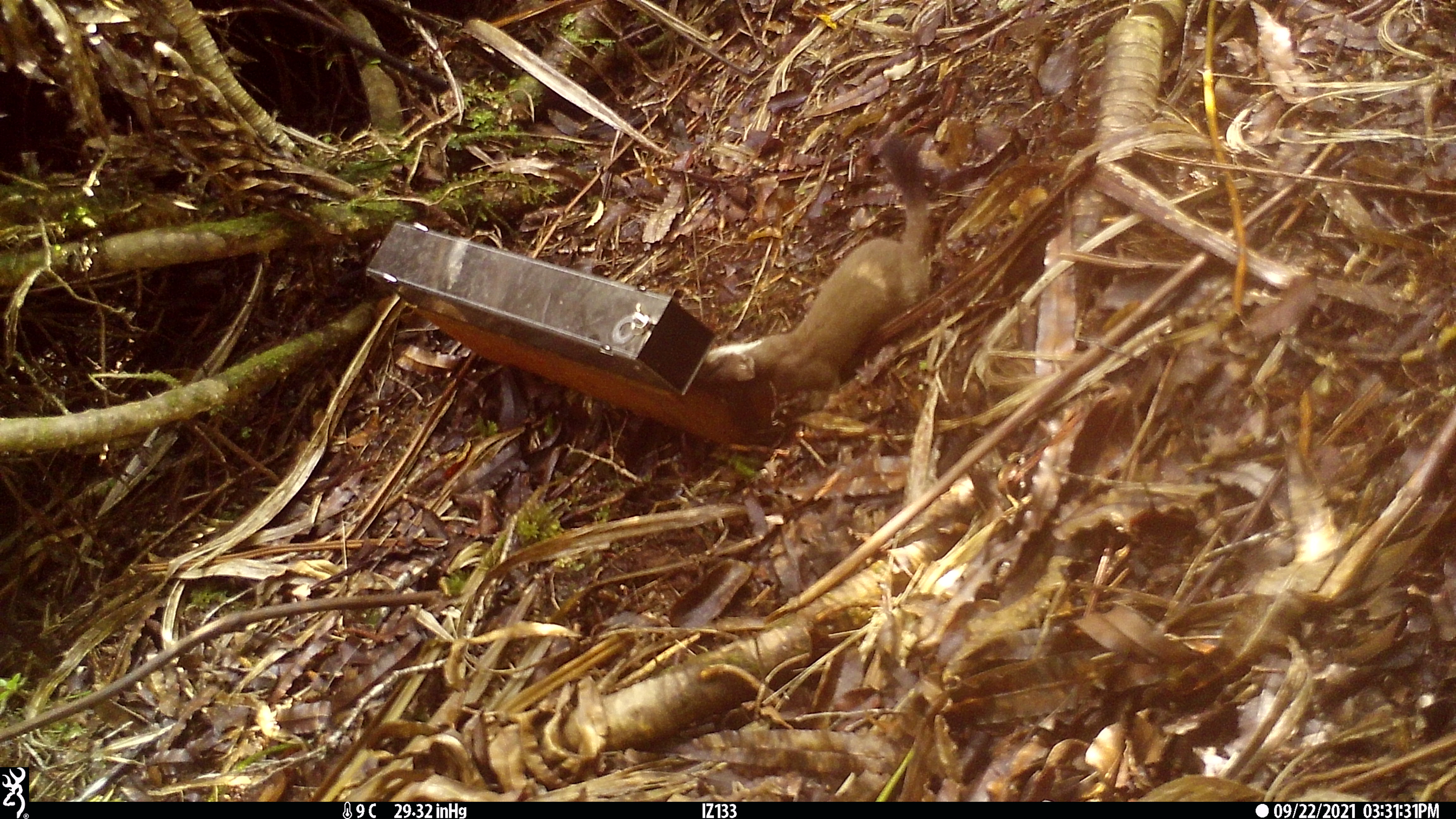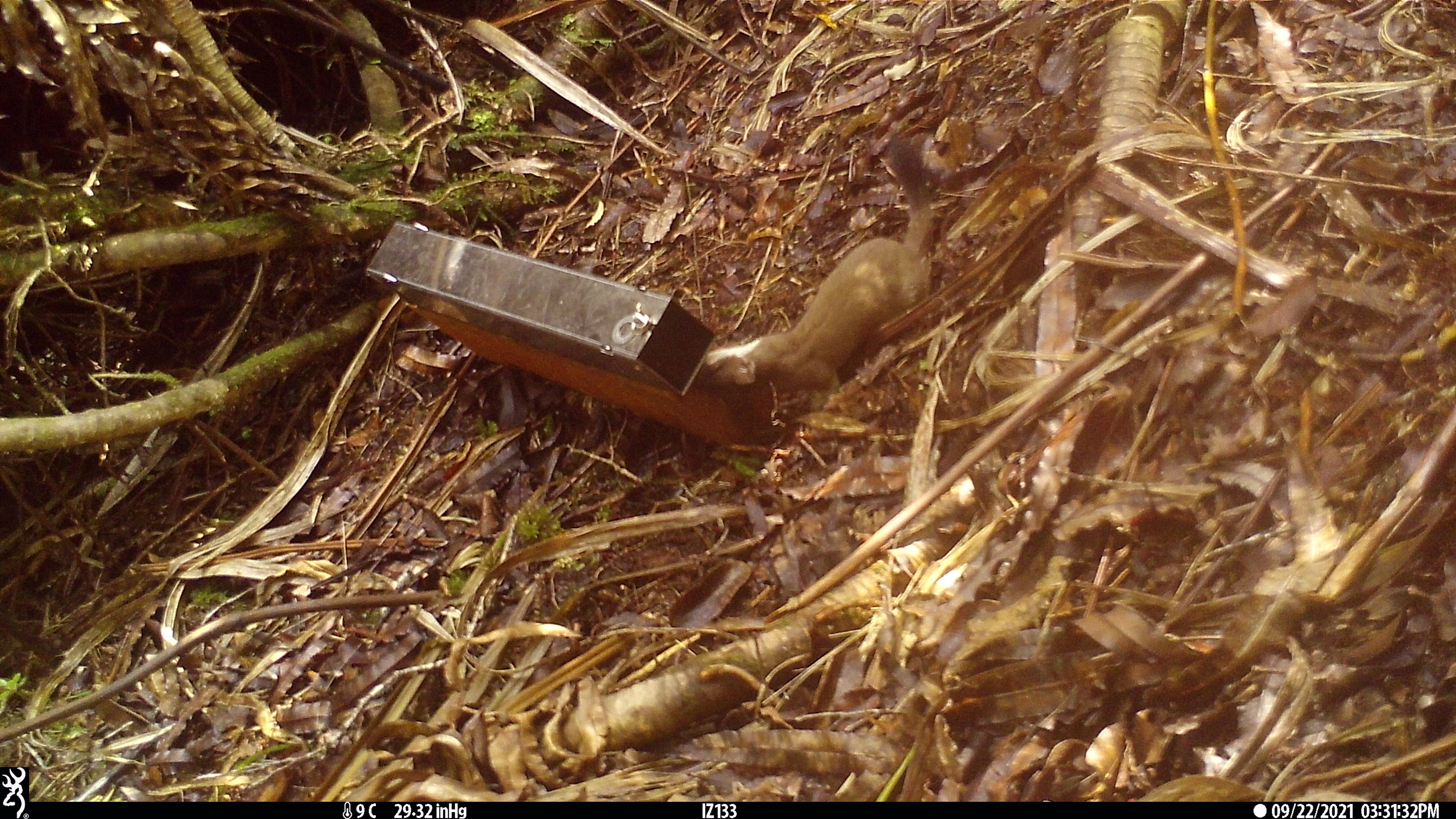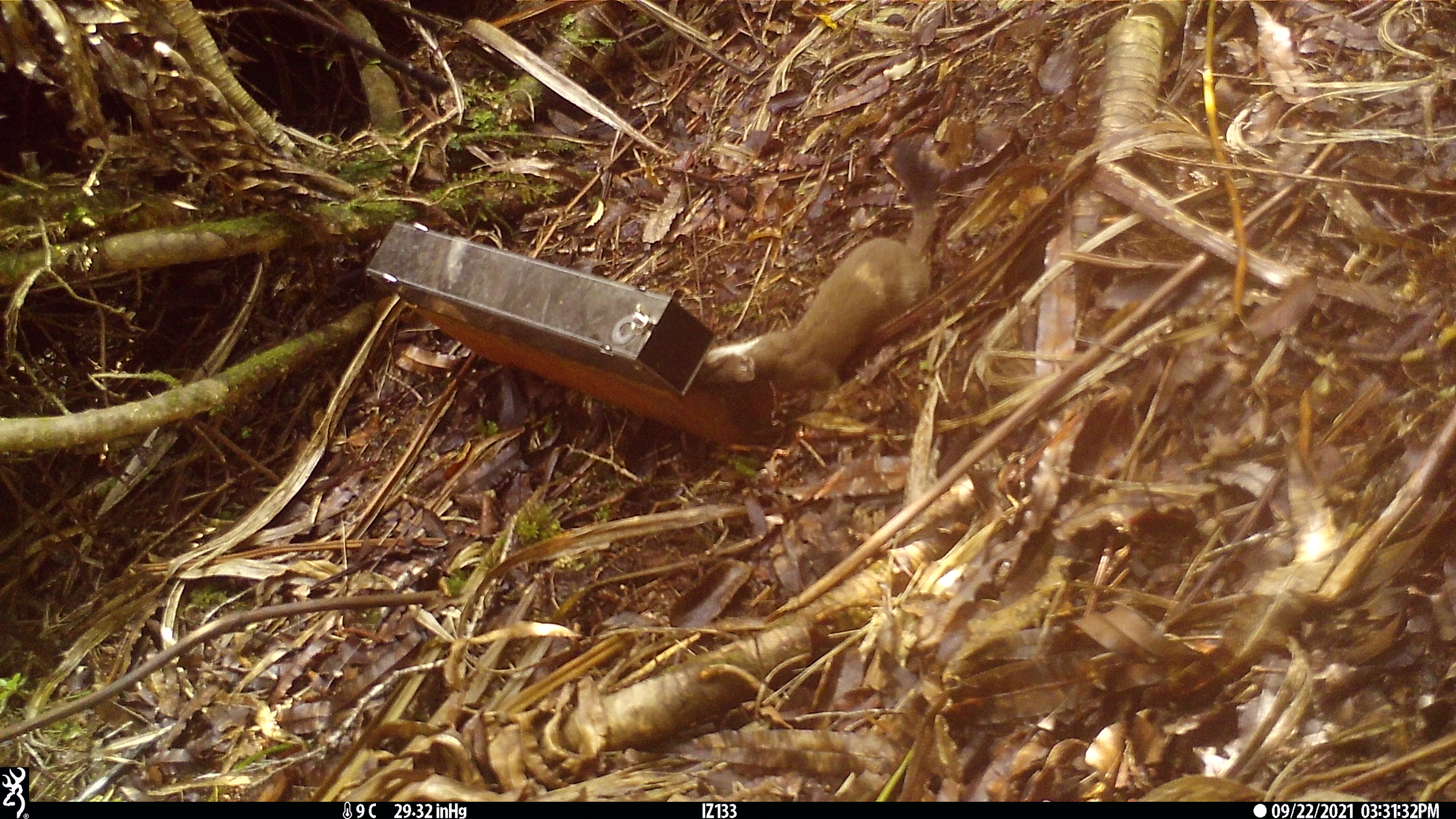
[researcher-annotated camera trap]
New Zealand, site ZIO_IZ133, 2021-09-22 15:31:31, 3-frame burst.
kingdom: Animalia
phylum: Chordata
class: Mammalia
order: Carnivora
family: Mustelidae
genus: Mustela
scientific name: Mustela erminea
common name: stoat